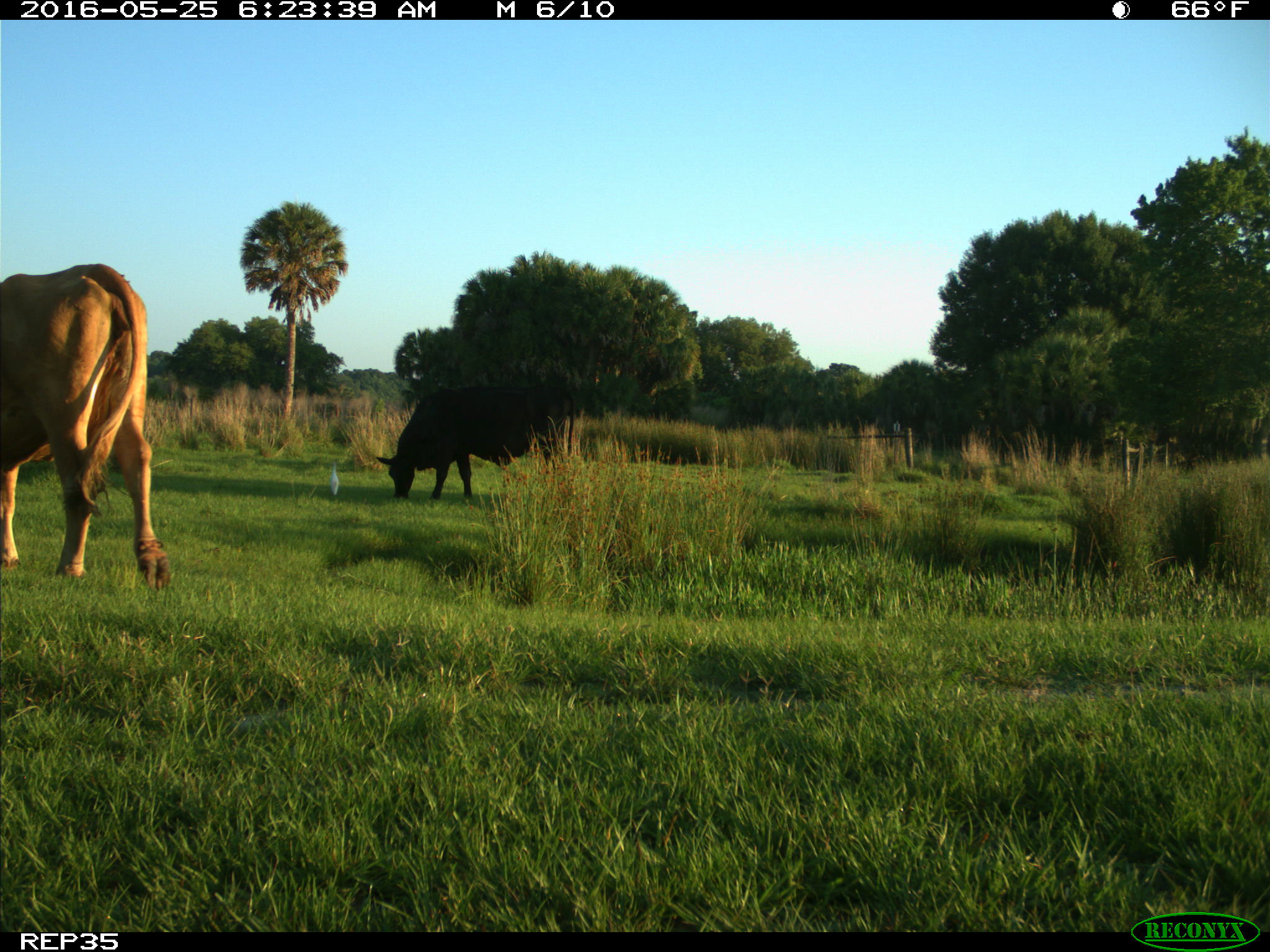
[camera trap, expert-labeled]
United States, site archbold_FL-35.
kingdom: Animalia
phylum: Chordata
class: Mammalia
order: Artiodactyla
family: Bovidae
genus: Bos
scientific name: Bos taurus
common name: domestic cow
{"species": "Bos taurus (domestic cow)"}